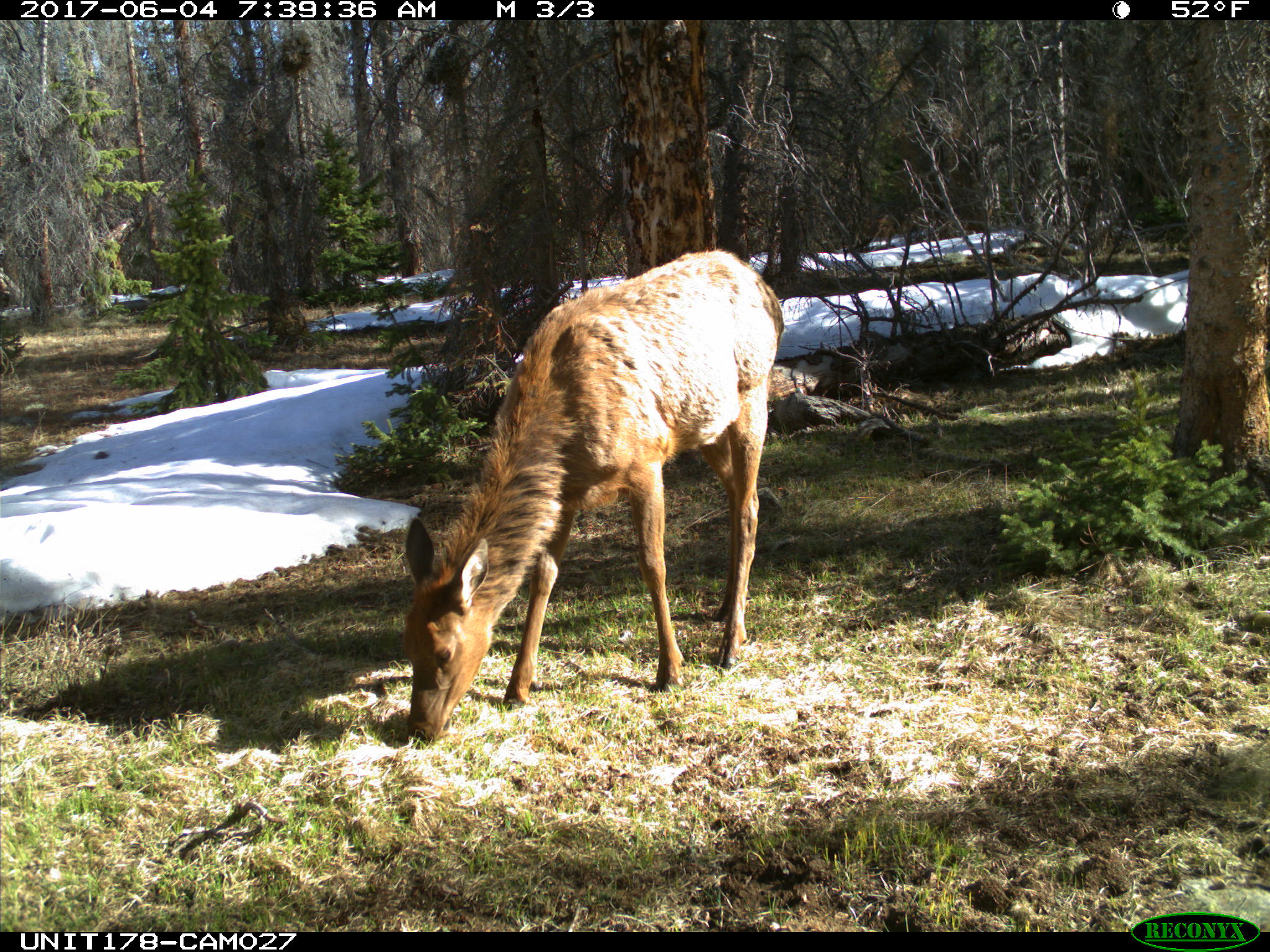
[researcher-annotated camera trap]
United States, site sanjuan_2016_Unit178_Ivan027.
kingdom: Animalia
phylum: Chordata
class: Mammalia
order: Artiodactyla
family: Cervidae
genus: Cervus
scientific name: Cervus elaphus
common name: red deer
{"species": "Cervus elaphus (red deer)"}